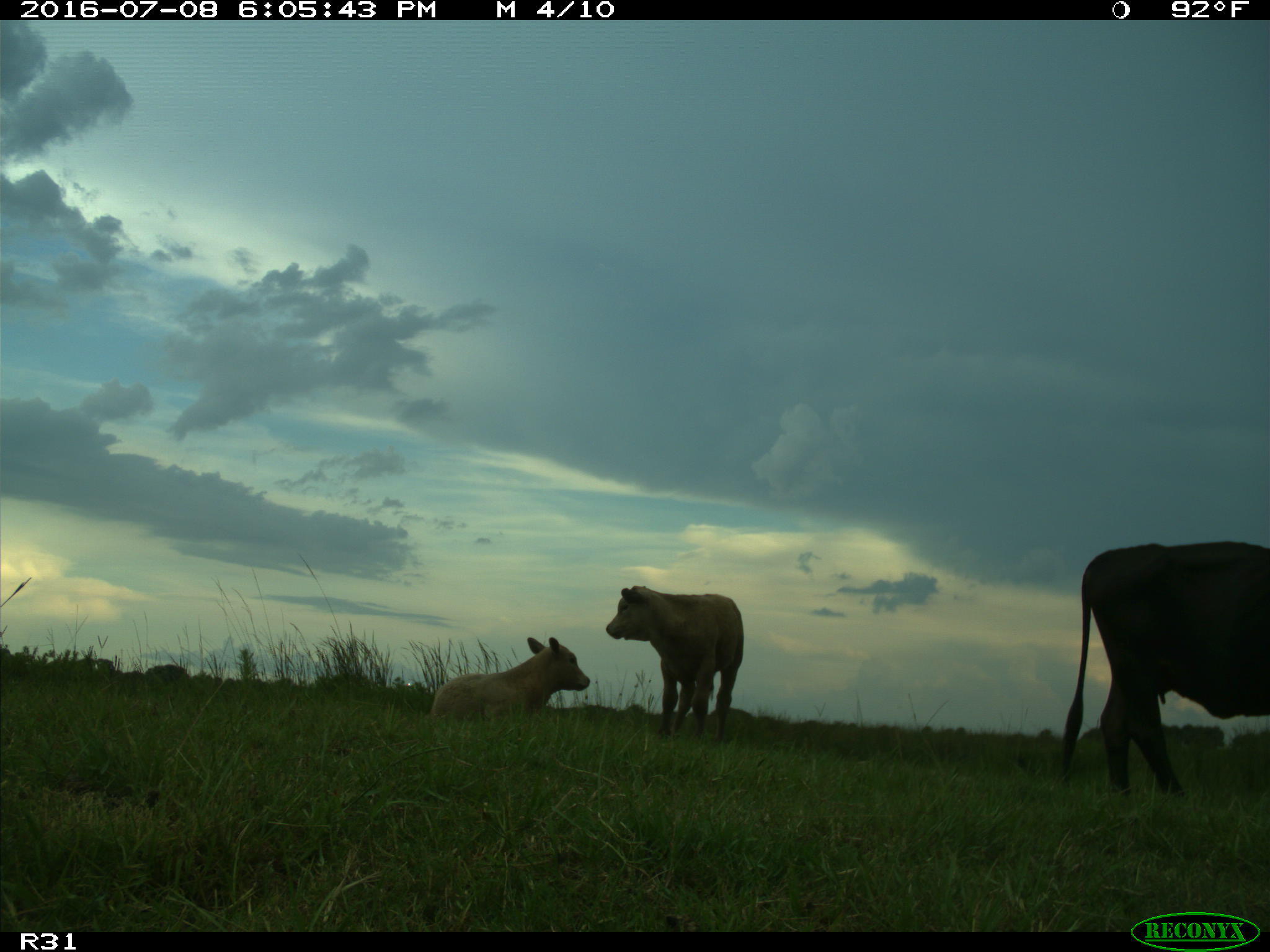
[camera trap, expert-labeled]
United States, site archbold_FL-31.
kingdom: Animalia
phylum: Chordata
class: Mammalia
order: Artiodactyla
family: Bovidae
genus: Bos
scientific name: Bos taurus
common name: domestic cow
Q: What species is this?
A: Bos taurus (domestic cow).